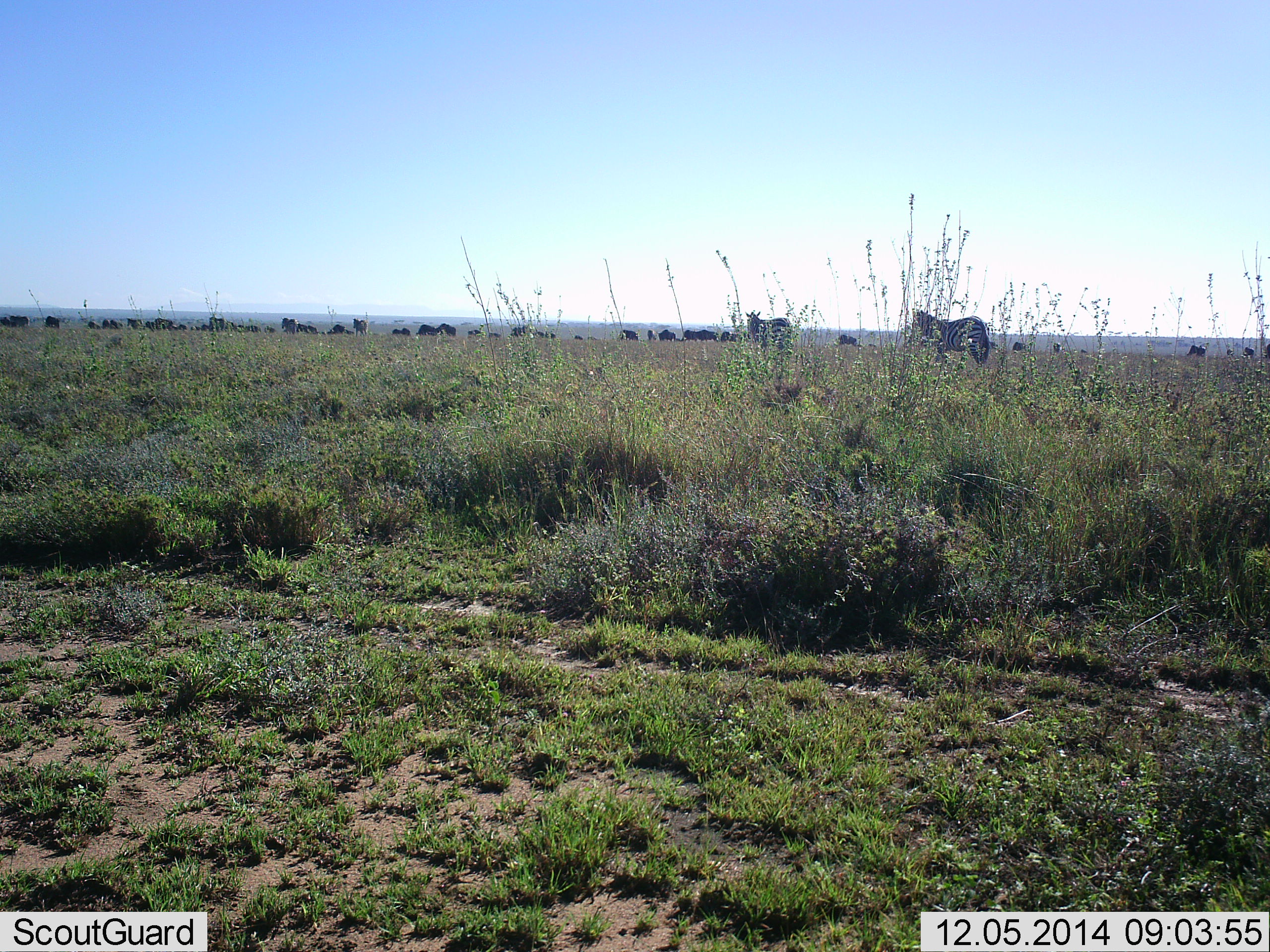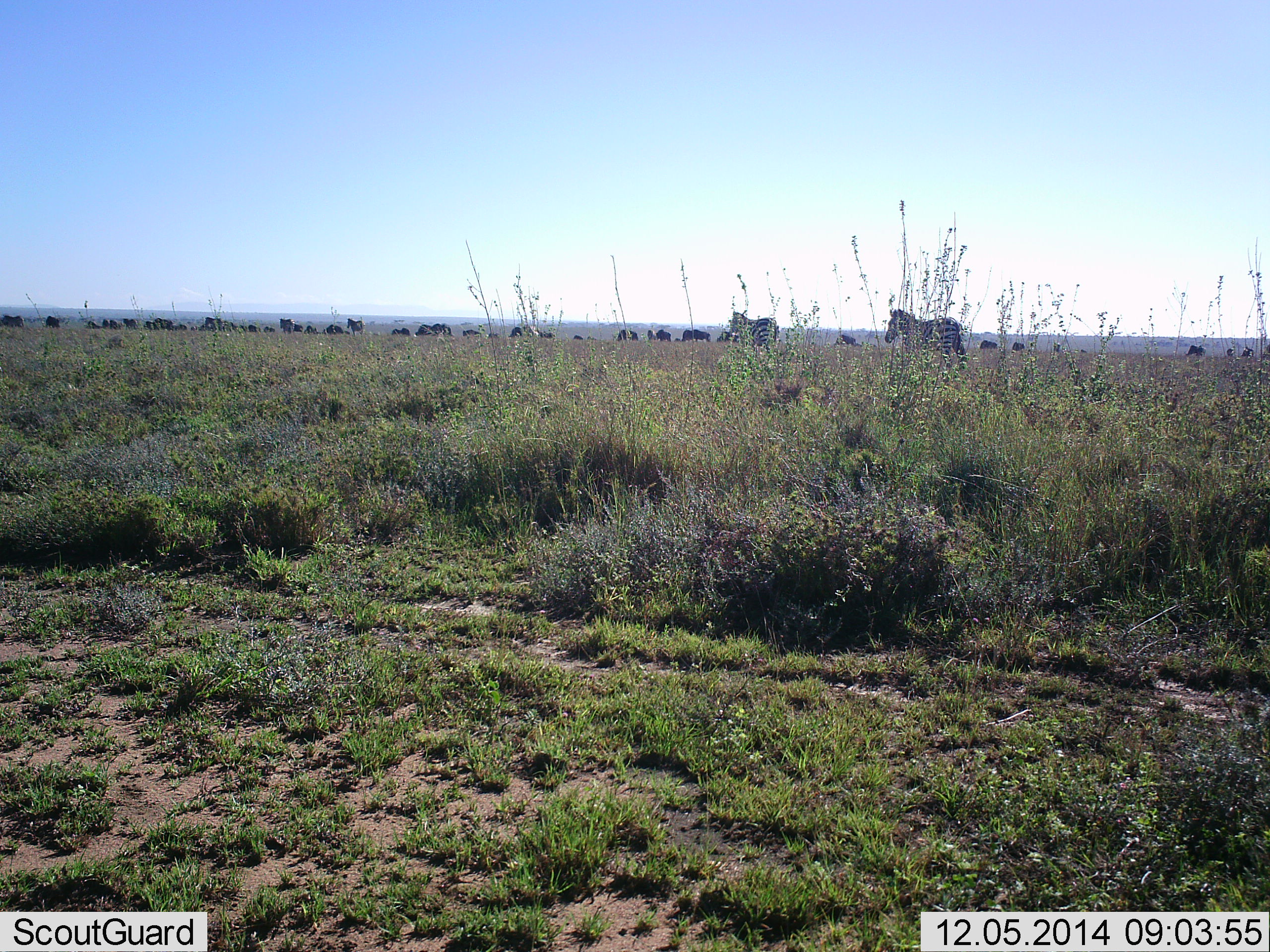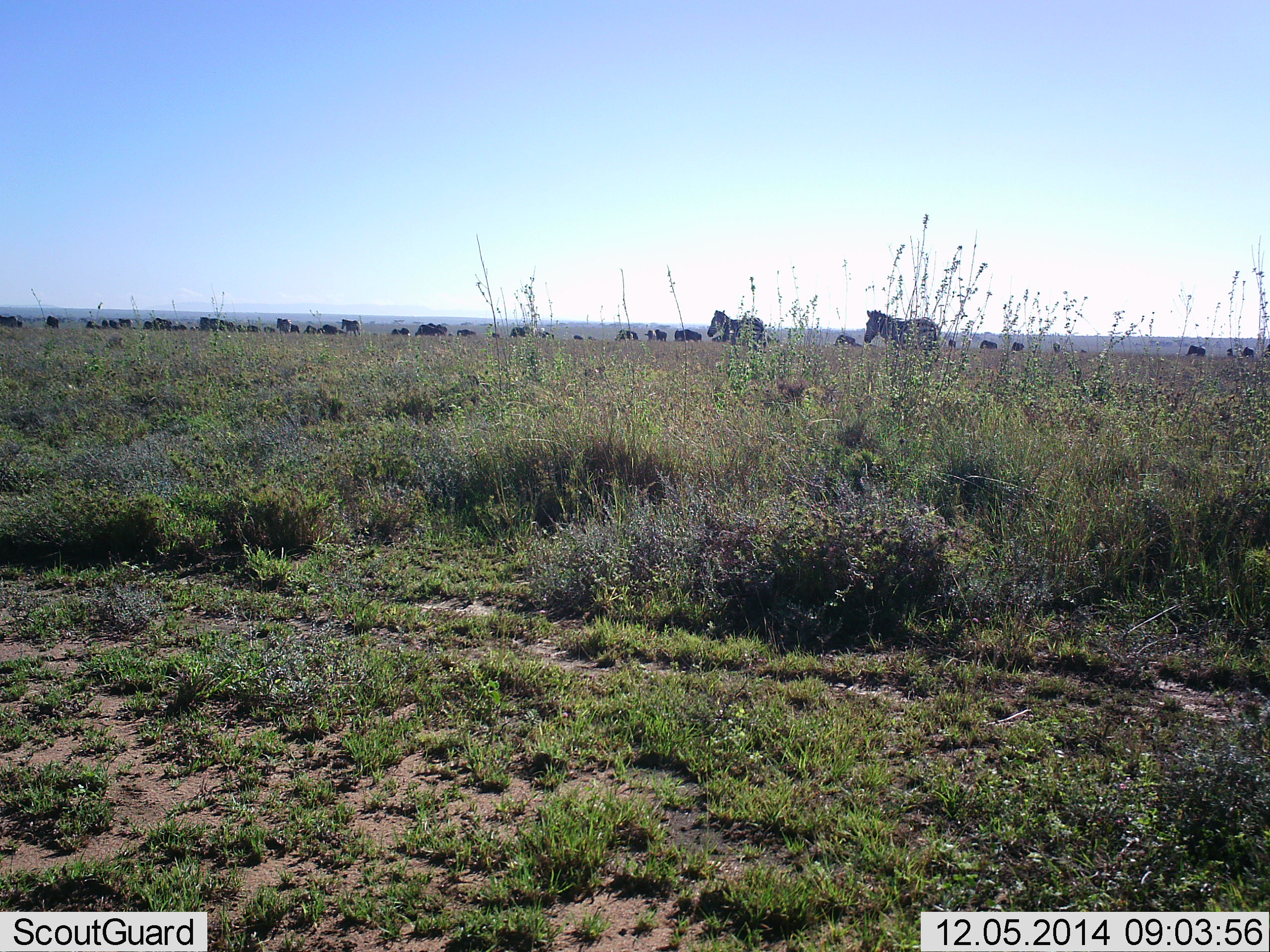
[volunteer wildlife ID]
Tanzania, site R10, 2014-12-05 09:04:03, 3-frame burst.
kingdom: Animalia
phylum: Chordata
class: Mammalia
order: Perissodactyla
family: Equidae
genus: Equus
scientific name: Equus quagga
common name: plains zebra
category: zebra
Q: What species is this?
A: Zebra (plains zebra) (Equus quagga).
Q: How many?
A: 3.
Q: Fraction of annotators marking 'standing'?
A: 13%.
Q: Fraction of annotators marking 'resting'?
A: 0%.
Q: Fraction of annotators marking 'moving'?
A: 100%.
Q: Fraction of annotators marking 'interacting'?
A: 0%.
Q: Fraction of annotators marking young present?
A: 0%.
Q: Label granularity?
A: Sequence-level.